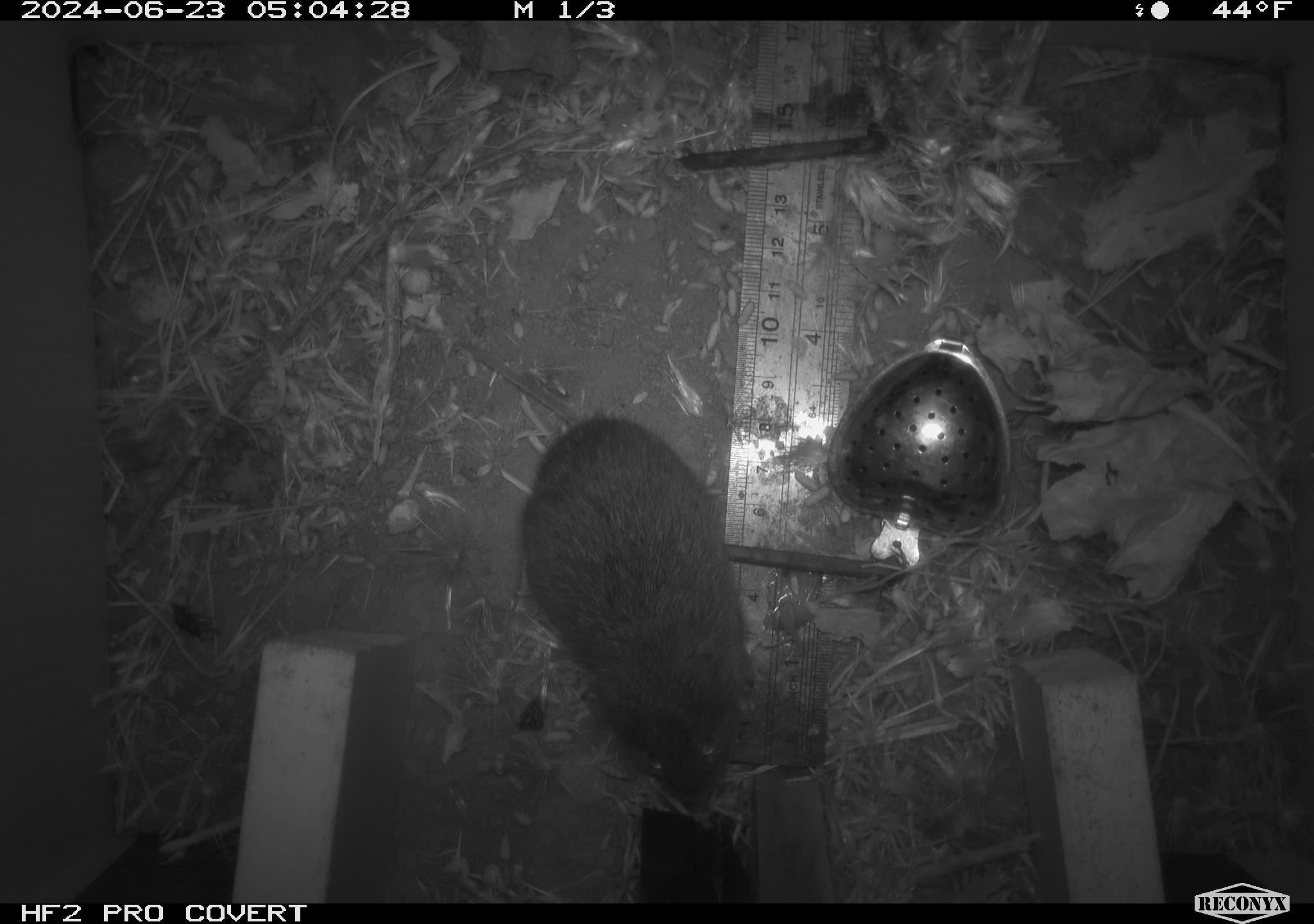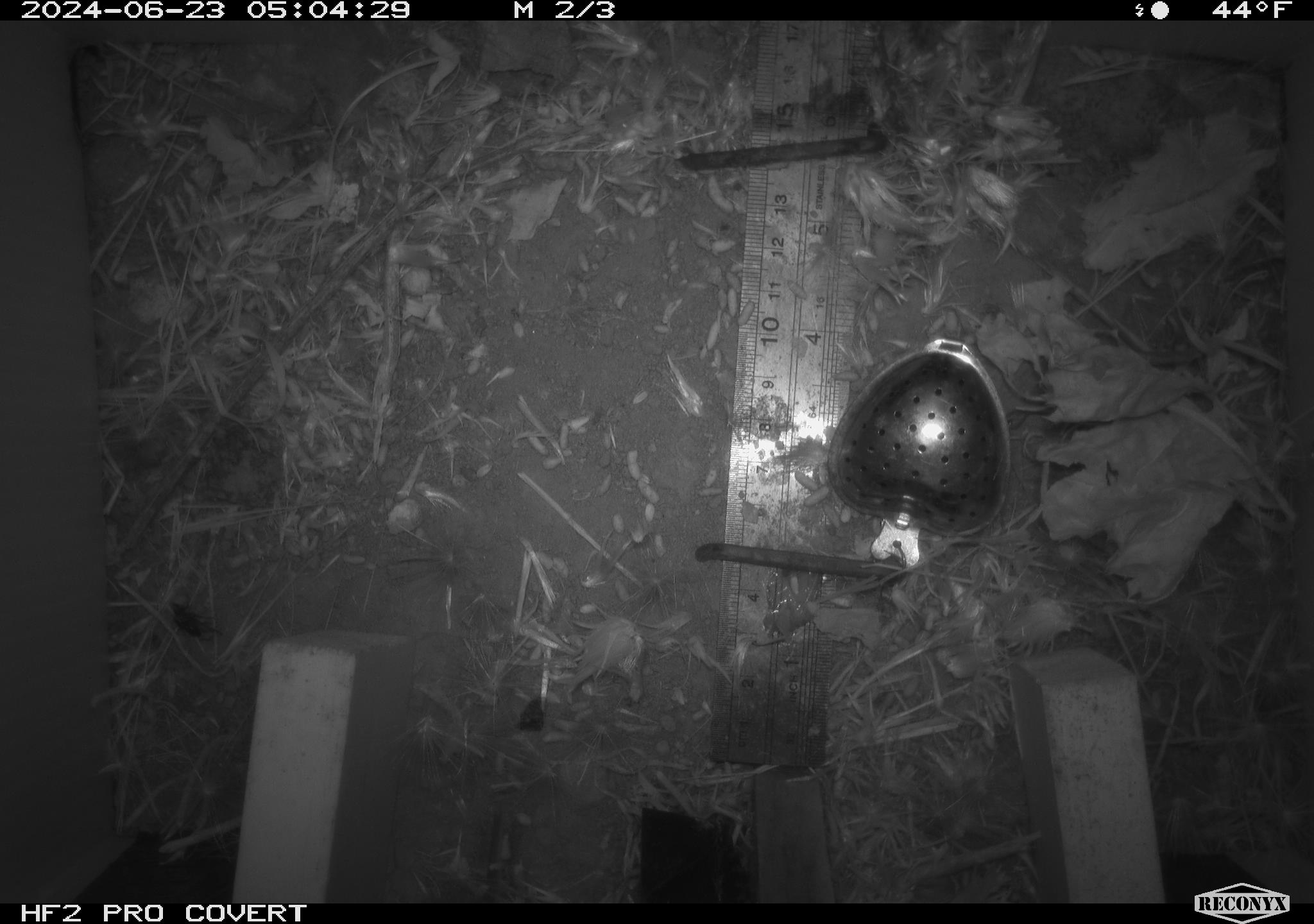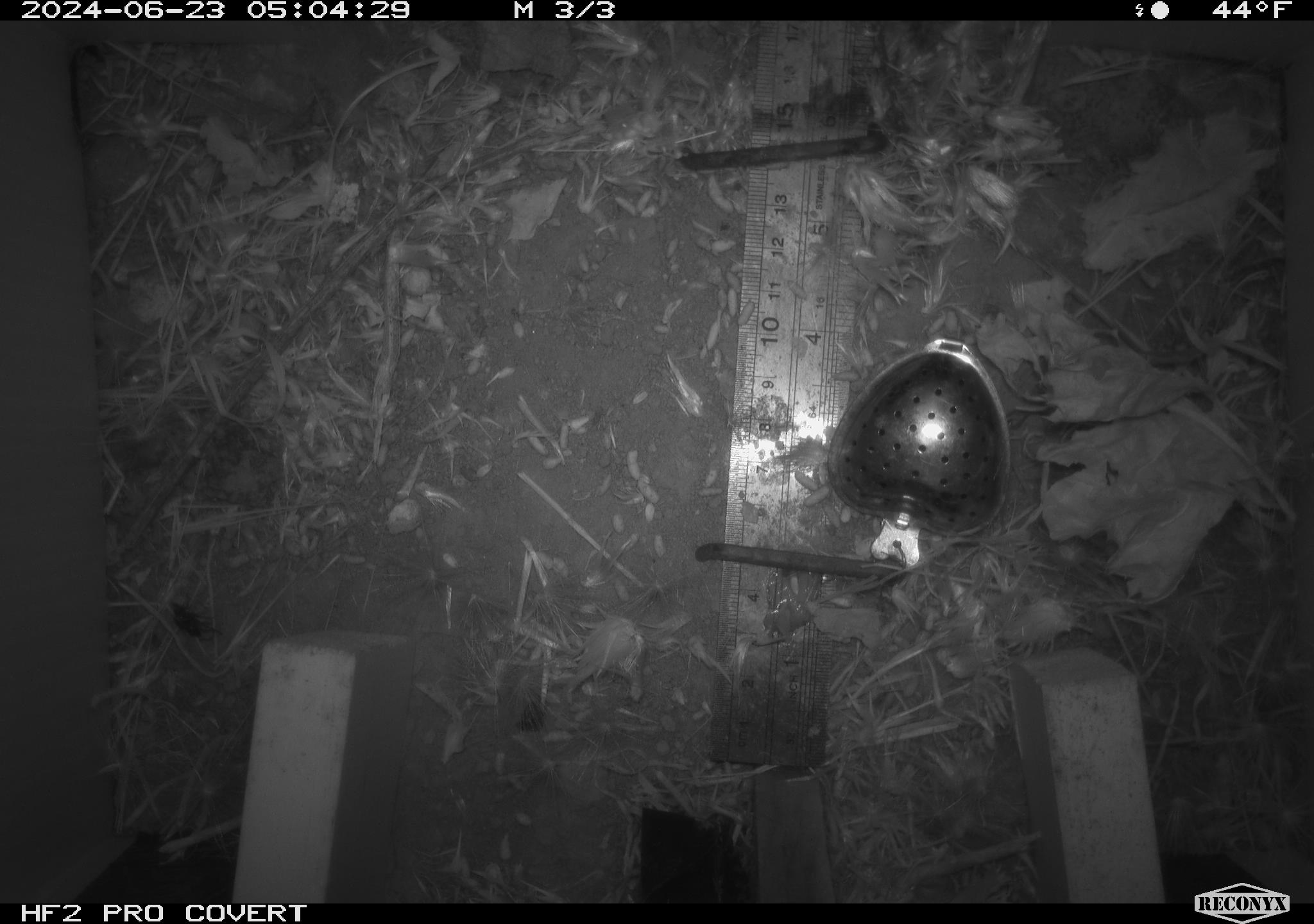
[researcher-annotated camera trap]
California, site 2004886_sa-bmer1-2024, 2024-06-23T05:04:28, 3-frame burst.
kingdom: Animalia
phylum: Chordata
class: Mammalia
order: Rodentia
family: Cricetidae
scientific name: Cricetidae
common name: hamsters, voles, lemmings, and allies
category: cricetidae family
Cricetidae family (hamsters, voles, lemmings, and allies) (Cricetidae).